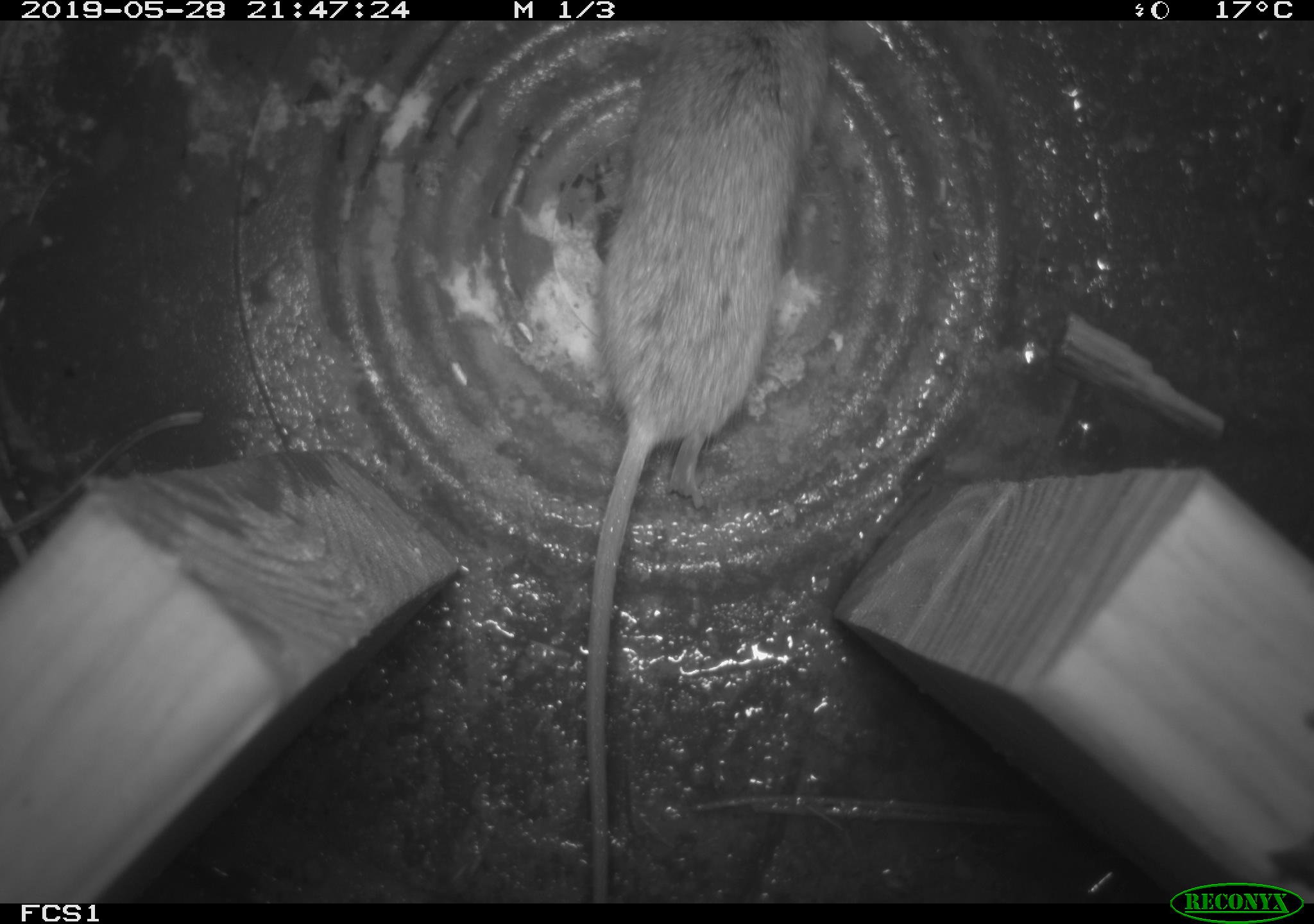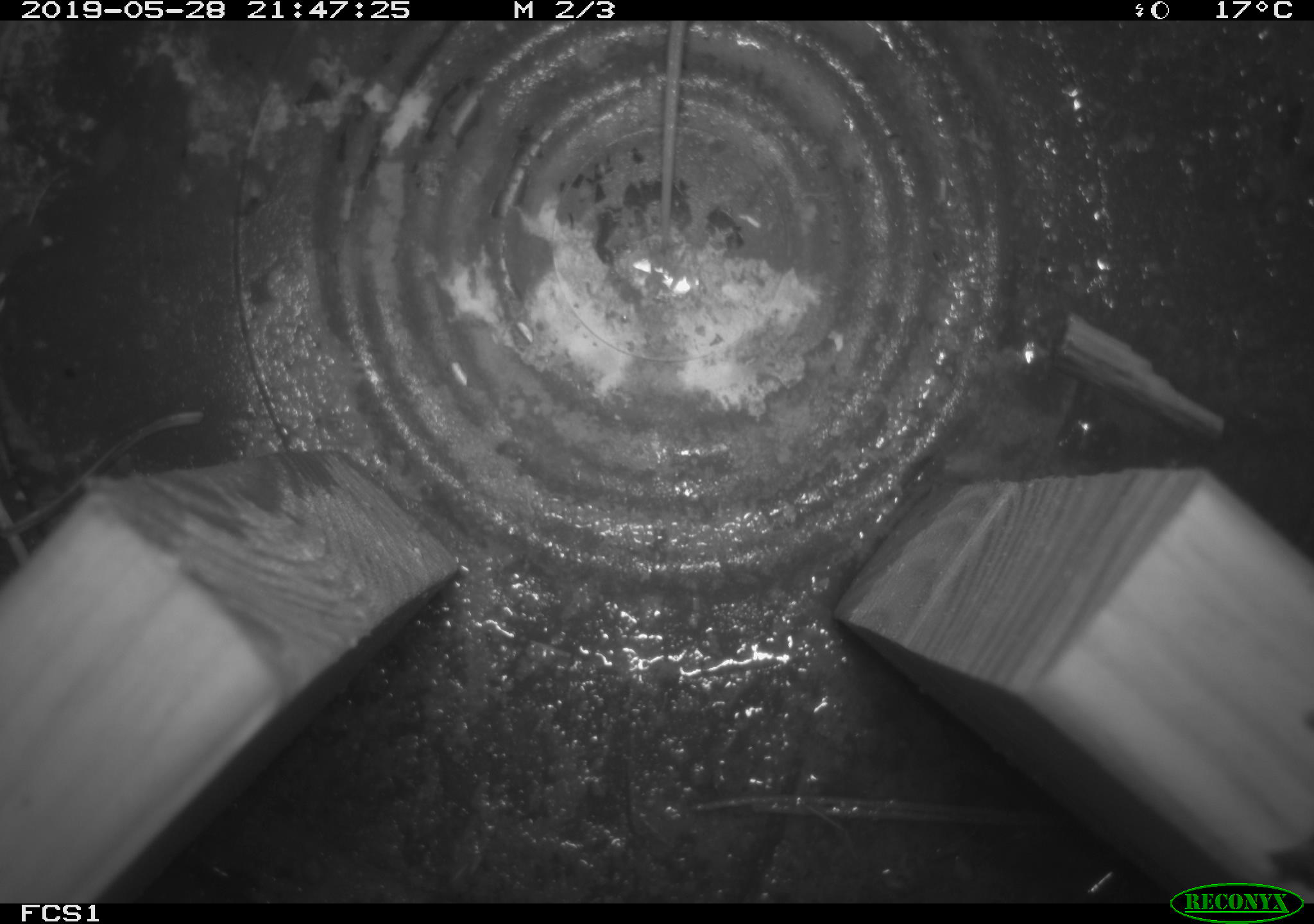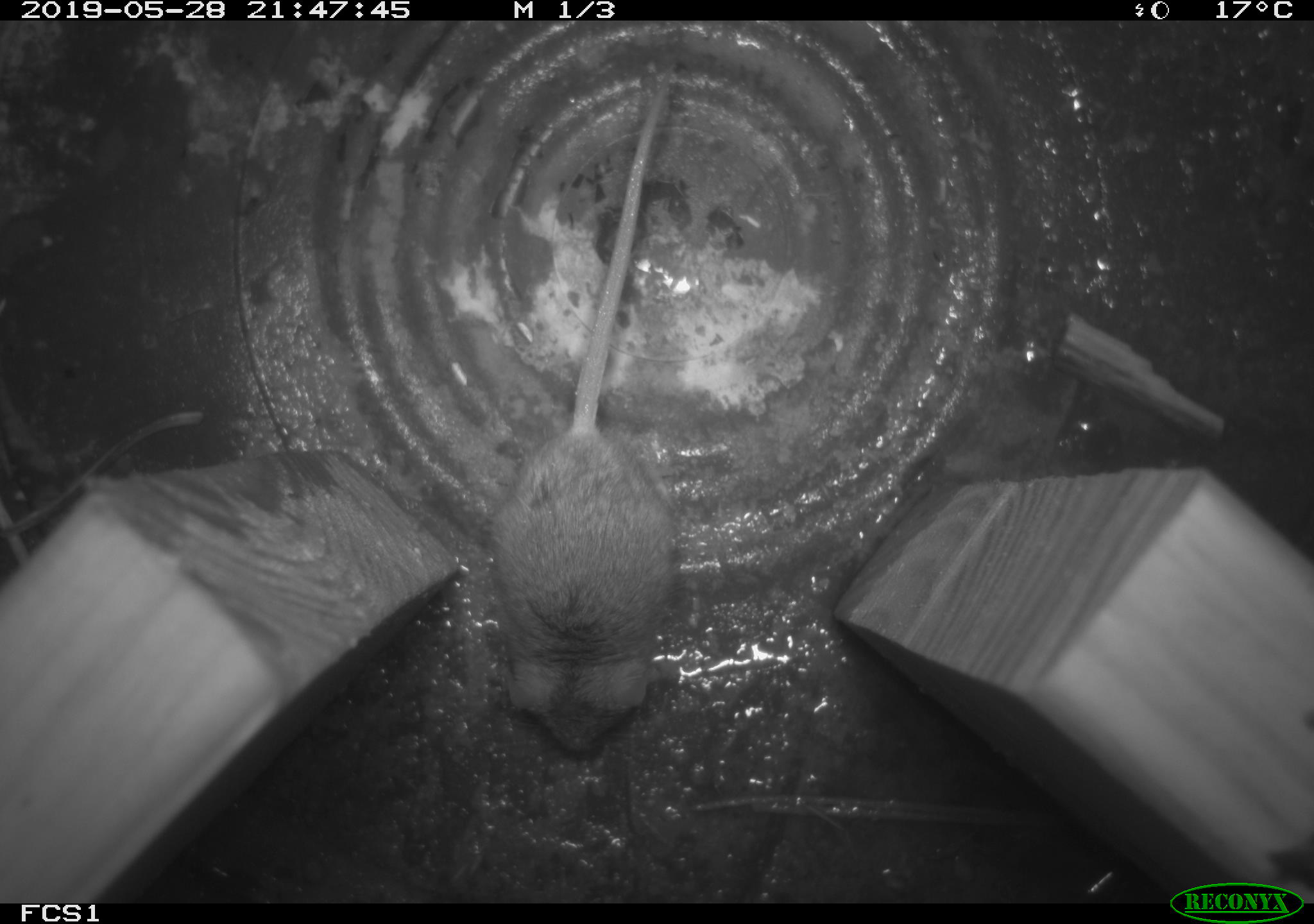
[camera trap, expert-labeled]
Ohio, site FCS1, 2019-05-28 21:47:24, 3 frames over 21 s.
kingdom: Animalia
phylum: Chordata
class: Mammalia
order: Rodentia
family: Cricetidae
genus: Peromyscus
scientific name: Peromyscus leucopus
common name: white-footed mouse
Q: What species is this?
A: White-footed mouse (Peromyscus leucopus).